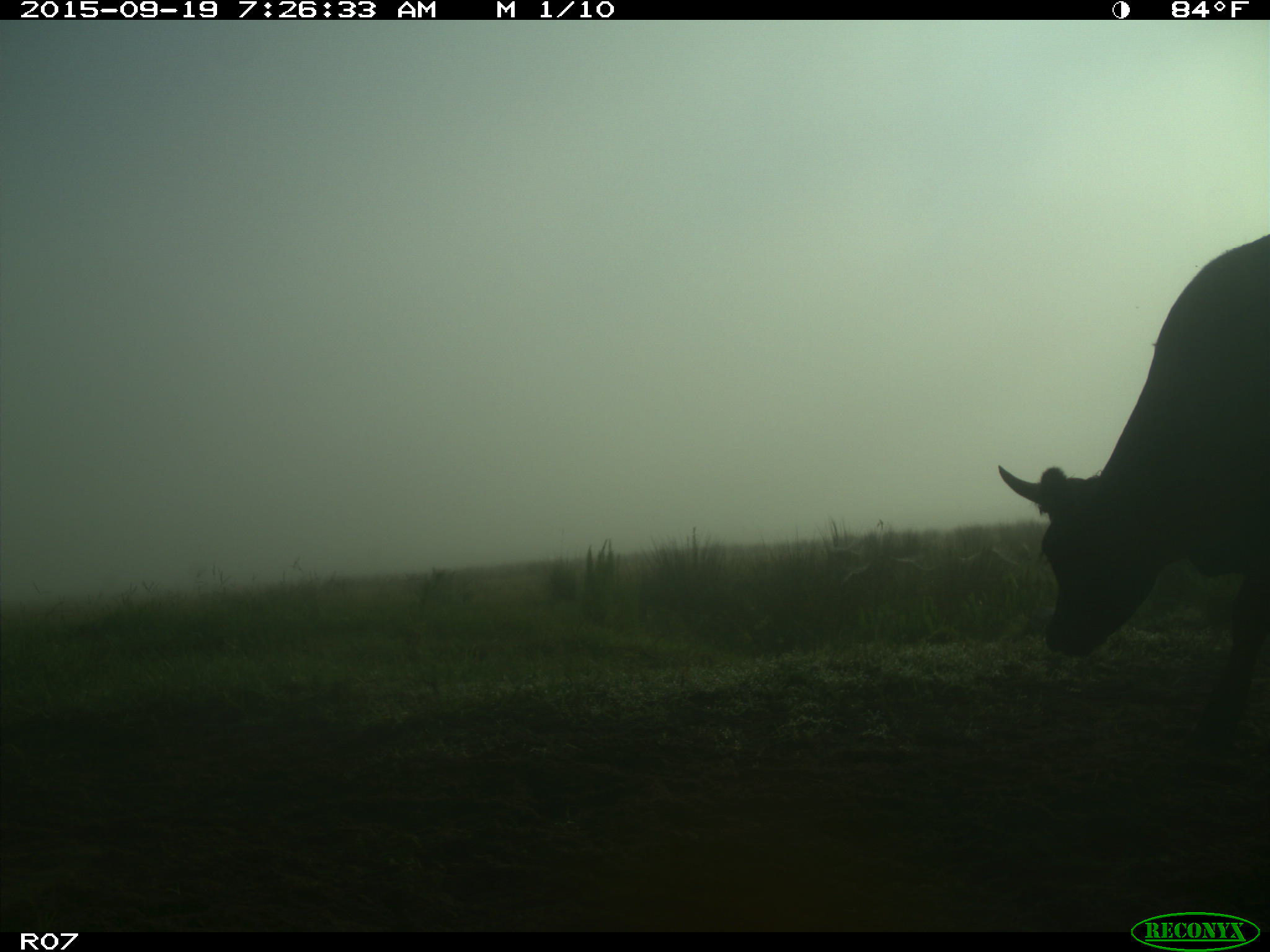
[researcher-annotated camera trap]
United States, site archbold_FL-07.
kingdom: Animalia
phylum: Chordata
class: Mammalia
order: Artiodactyla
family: Bovidae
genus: Bos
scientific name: Bos taurus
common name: domestic cow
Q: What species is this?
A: Bos taurus (domestic cow).